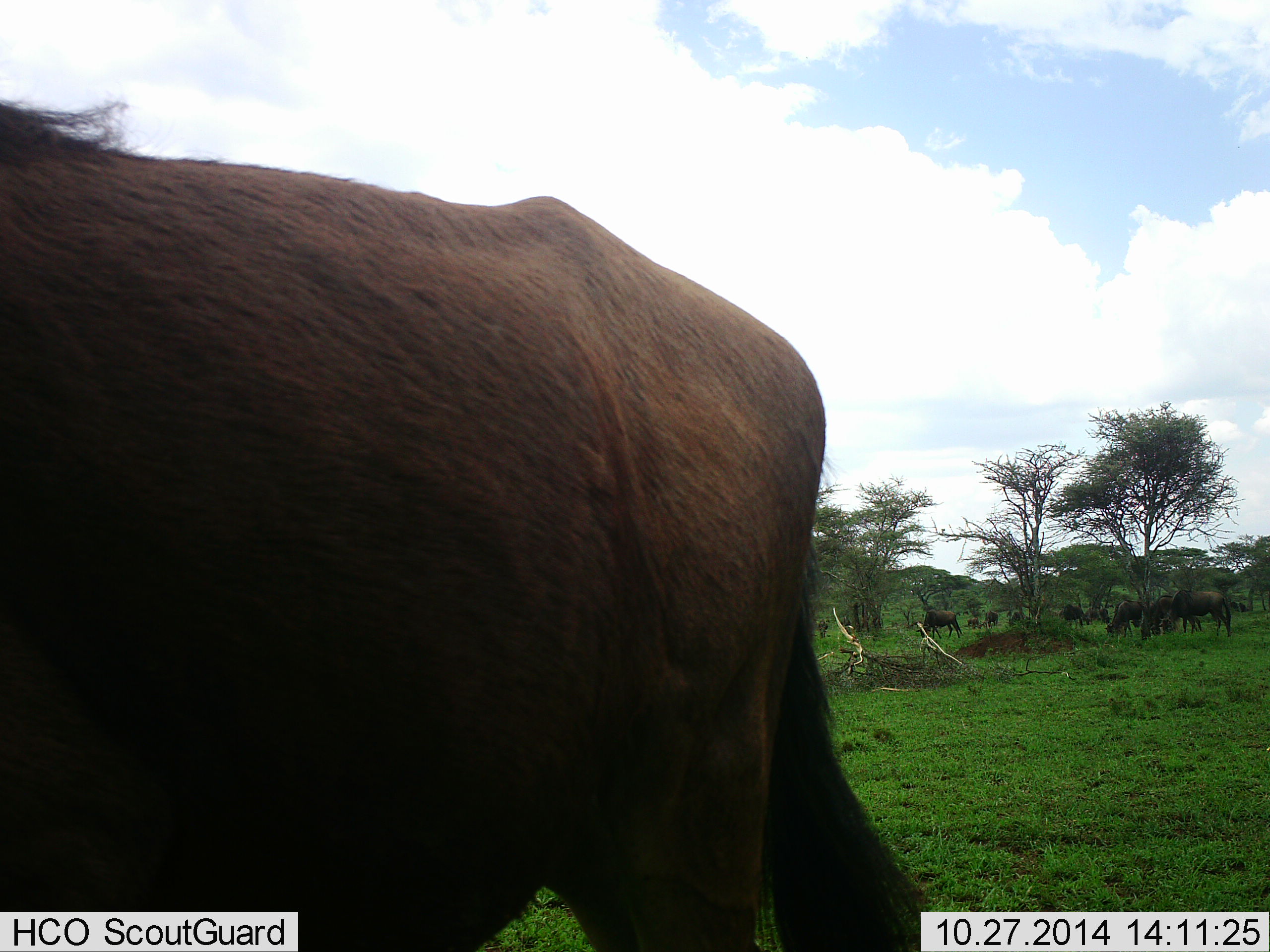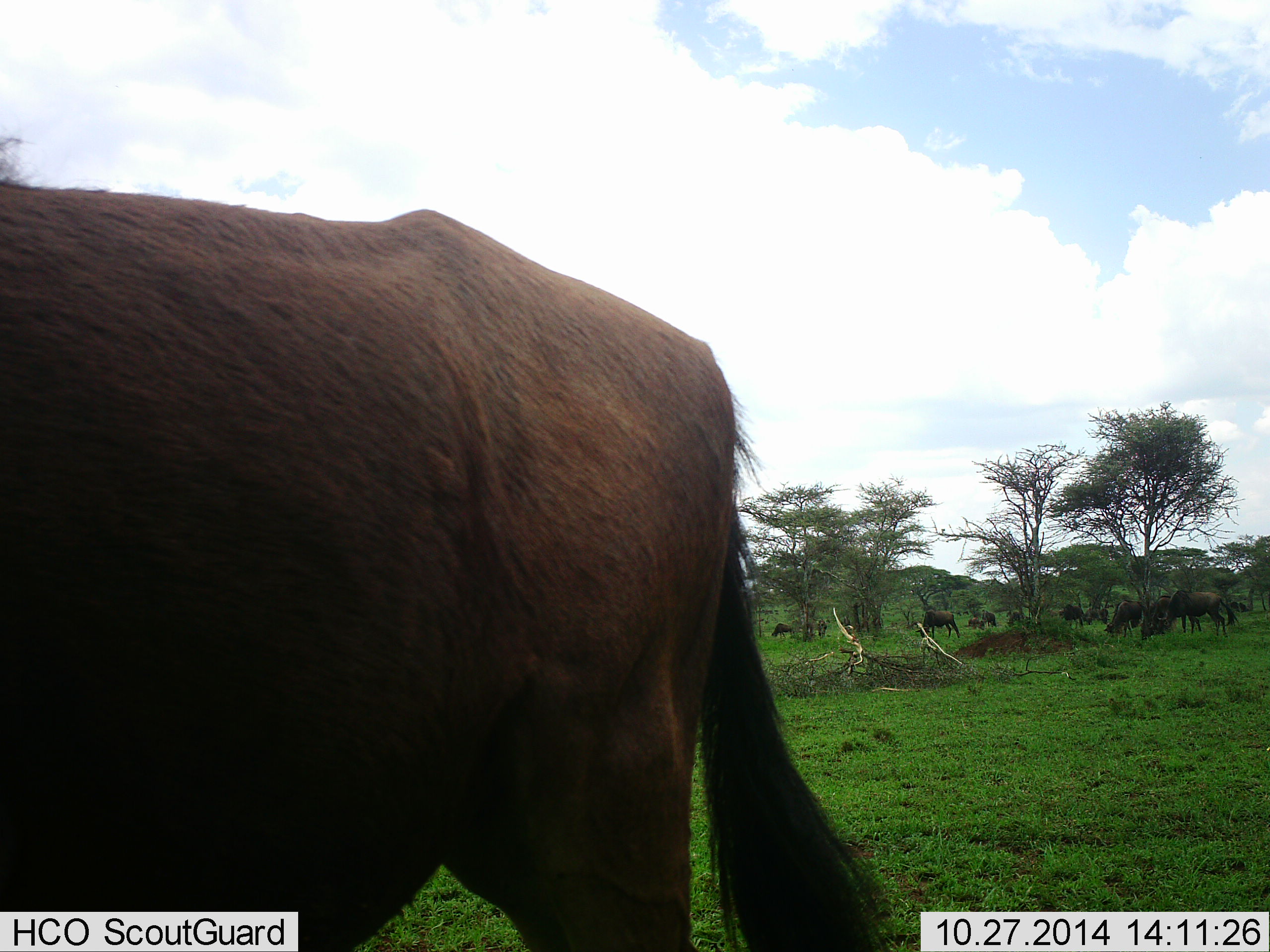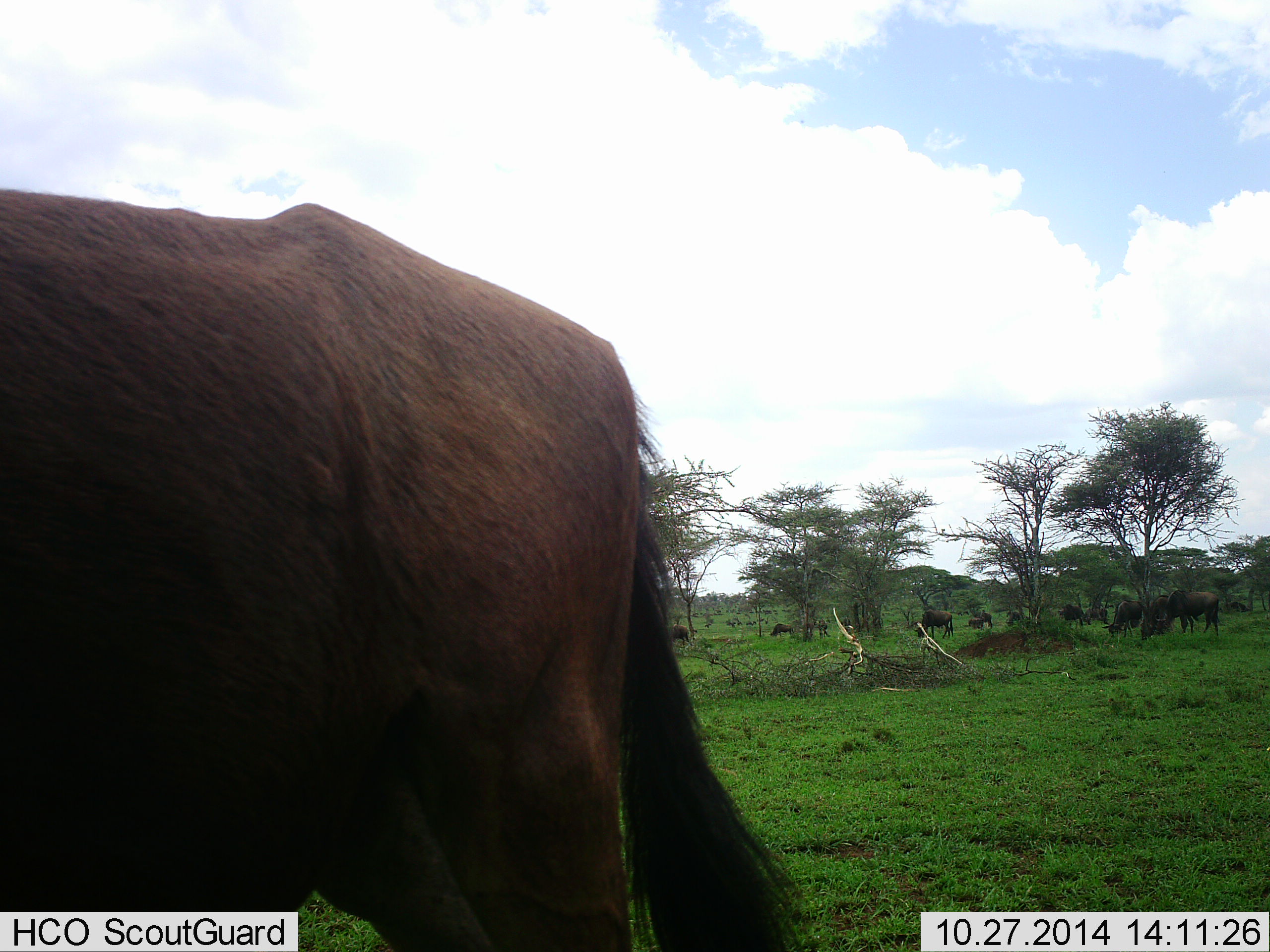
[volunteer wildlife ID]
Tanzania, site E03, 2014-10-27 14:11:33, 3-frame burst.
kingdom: Animalia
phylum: Chordata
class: Mammalia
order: Artiodactyla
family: Bovidae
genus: Connochaetes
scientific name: Connochaetes taurinus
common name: blue wildebeest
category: wildebeest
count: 11-50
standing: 20%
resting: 0%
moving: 40%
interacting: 0%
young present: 0%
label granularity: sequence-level